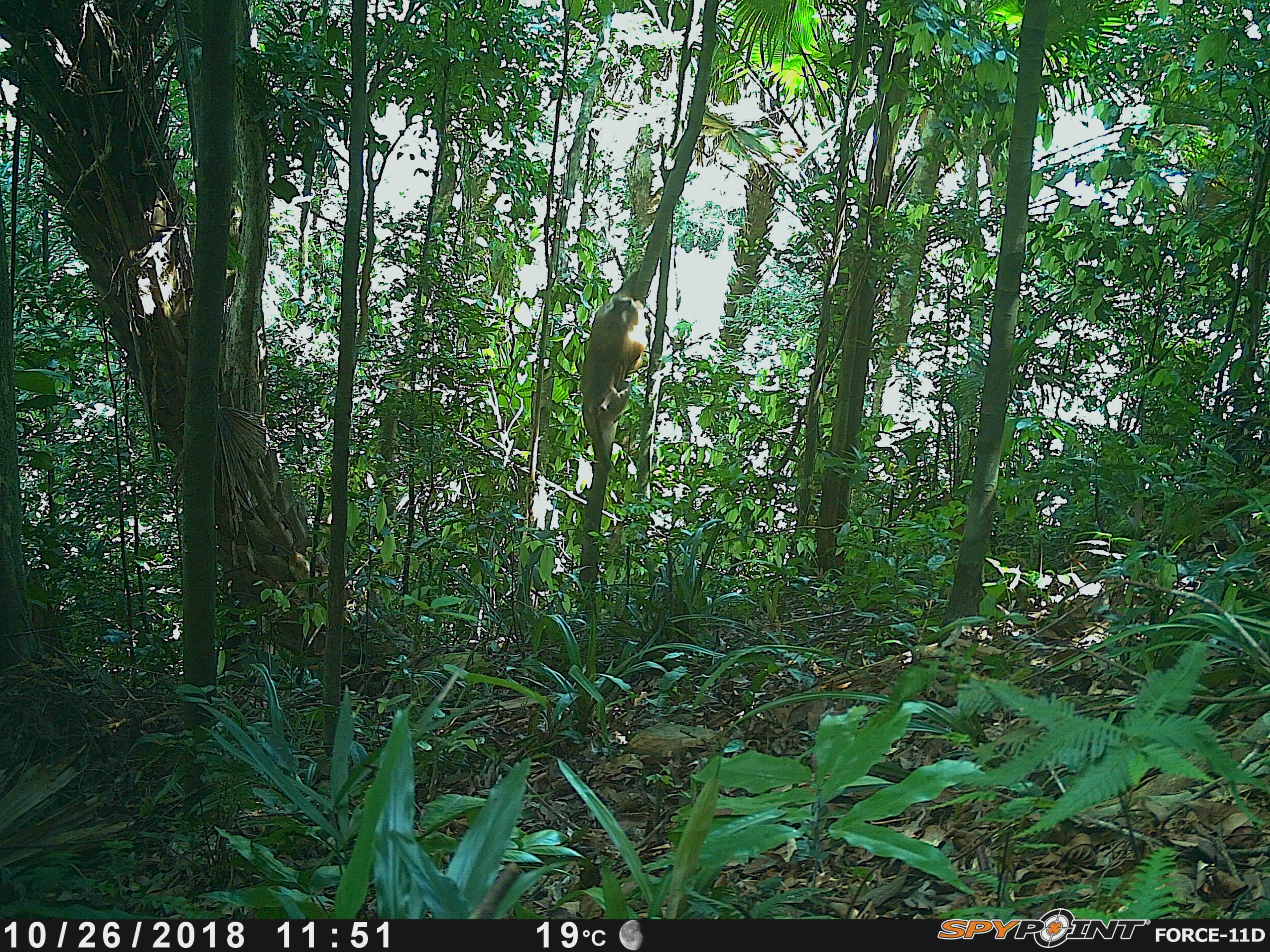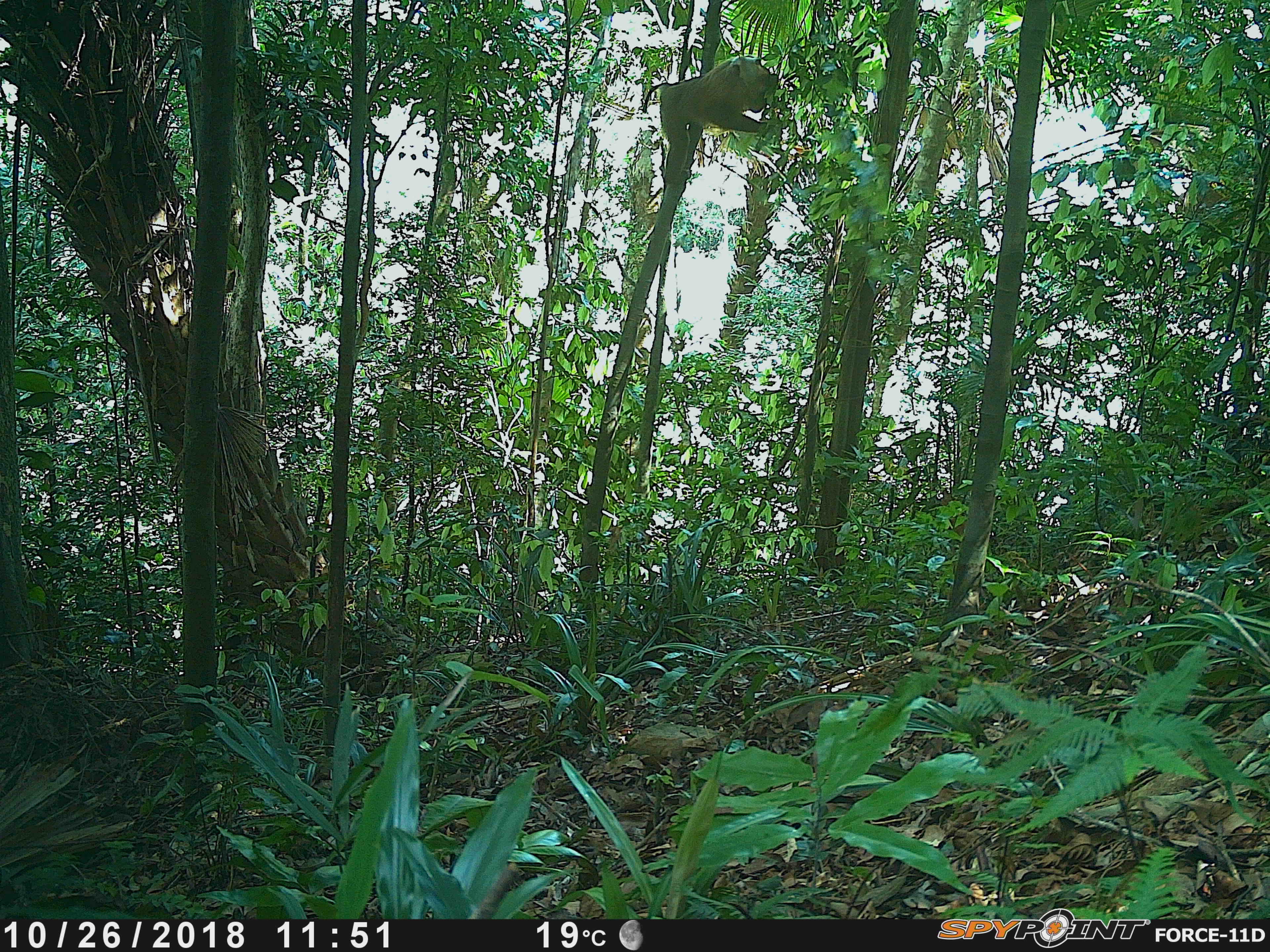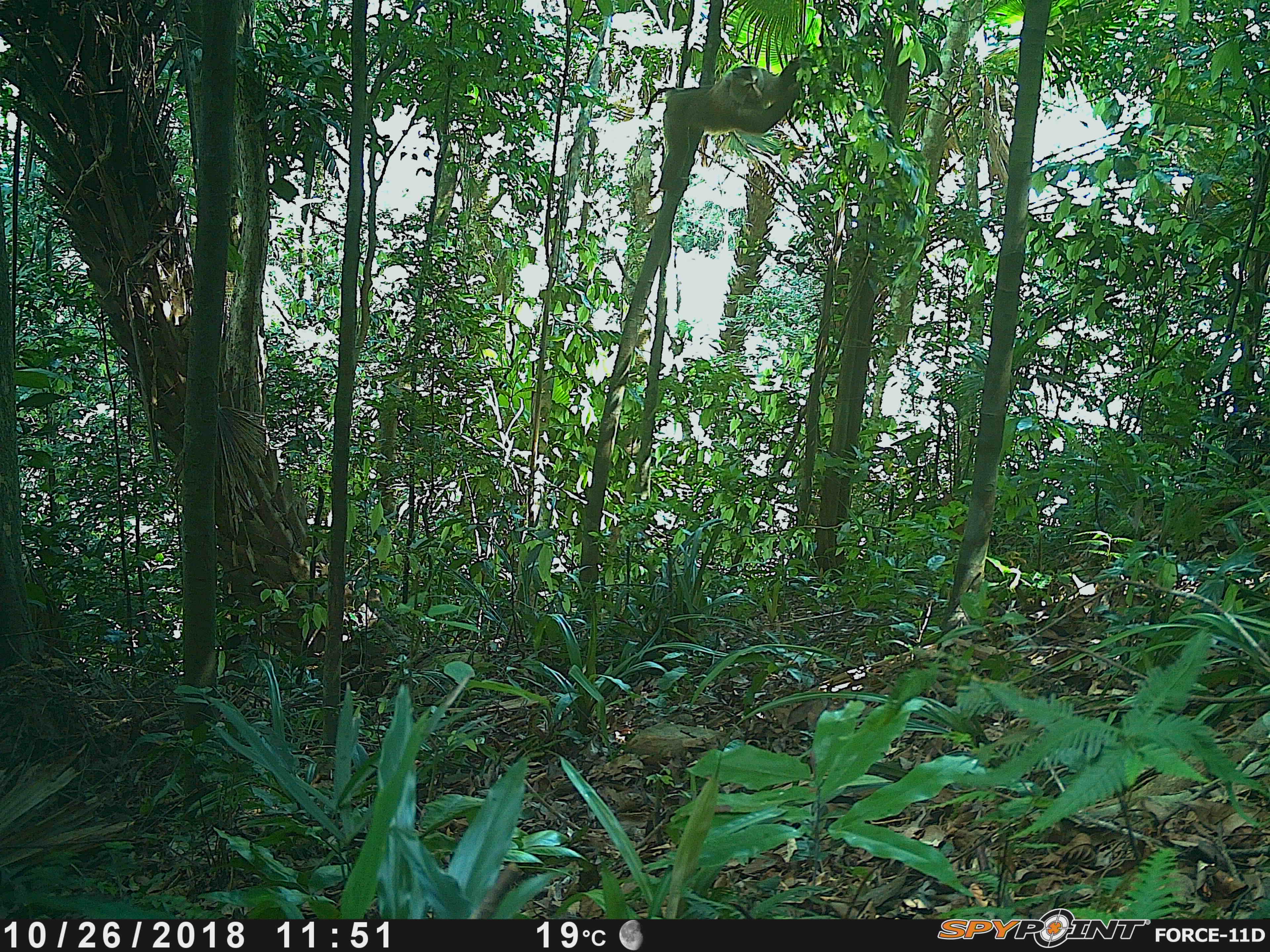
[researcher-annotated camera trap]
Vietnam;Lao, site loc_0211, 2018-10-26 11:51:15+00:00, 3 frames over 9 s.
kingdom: Animalia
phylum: Chordata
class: Mammalia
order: Primates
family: Cercopithecidae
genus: Macaca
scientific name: Macaca nemestrina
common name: pig-tailed macaque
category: pig tailed macaque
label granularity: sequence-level